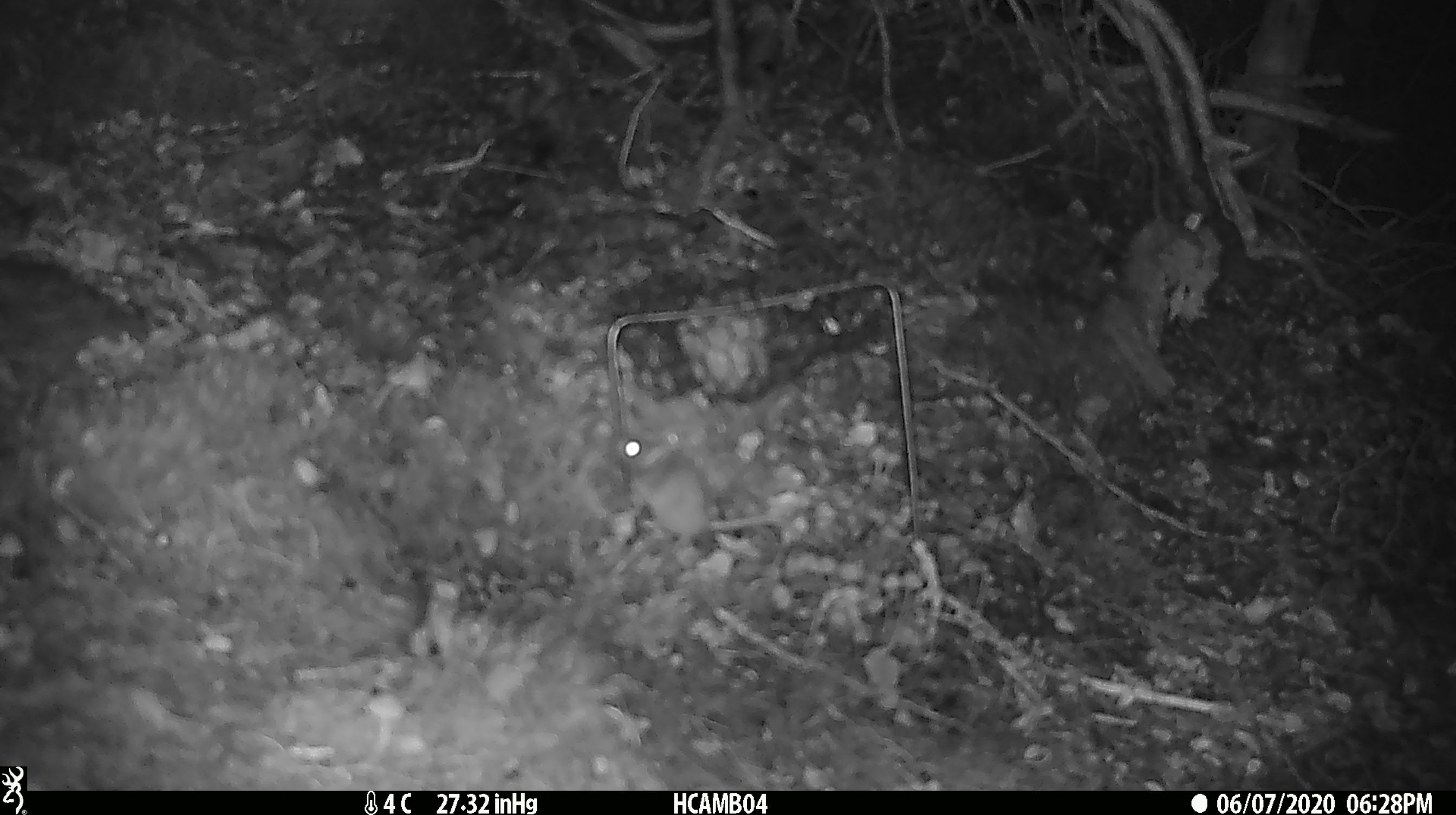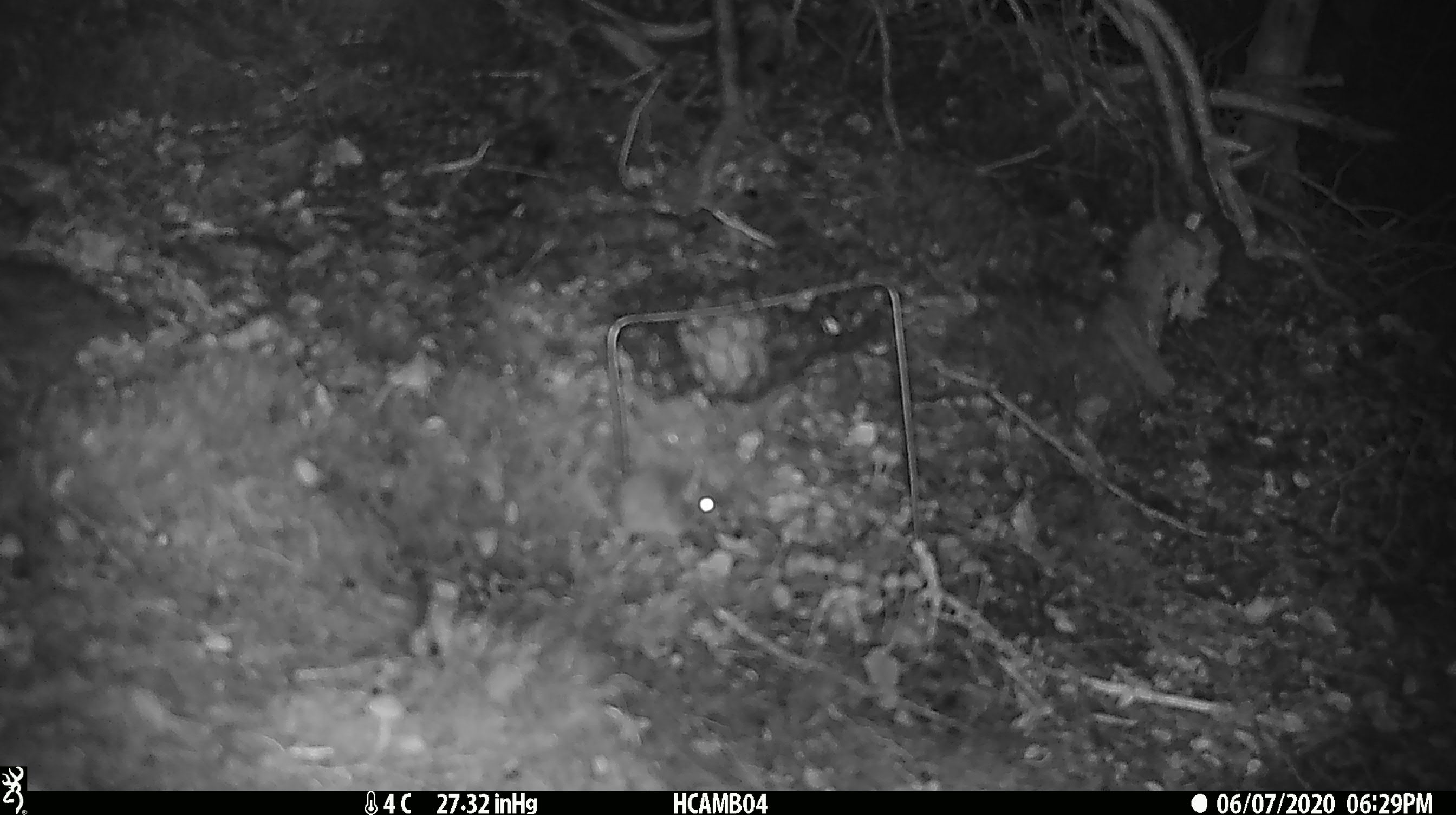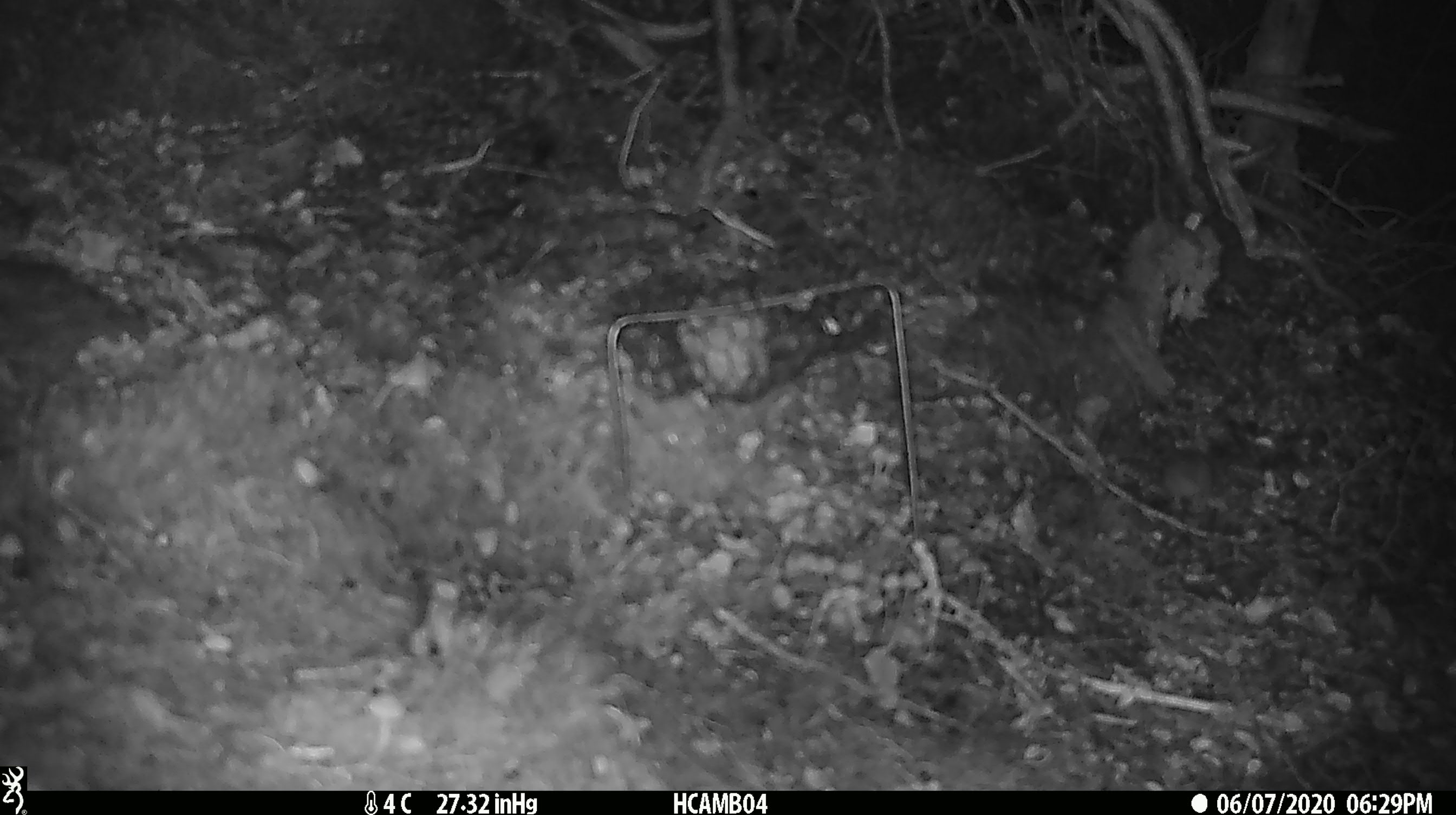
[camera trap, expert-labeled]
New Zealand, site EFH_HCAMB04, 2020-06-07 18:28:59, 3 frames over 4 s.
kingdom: Animalia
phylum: Chordata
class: Mammalia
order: Rodentia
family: Muridae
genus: Mus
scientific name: Mus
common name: mouse